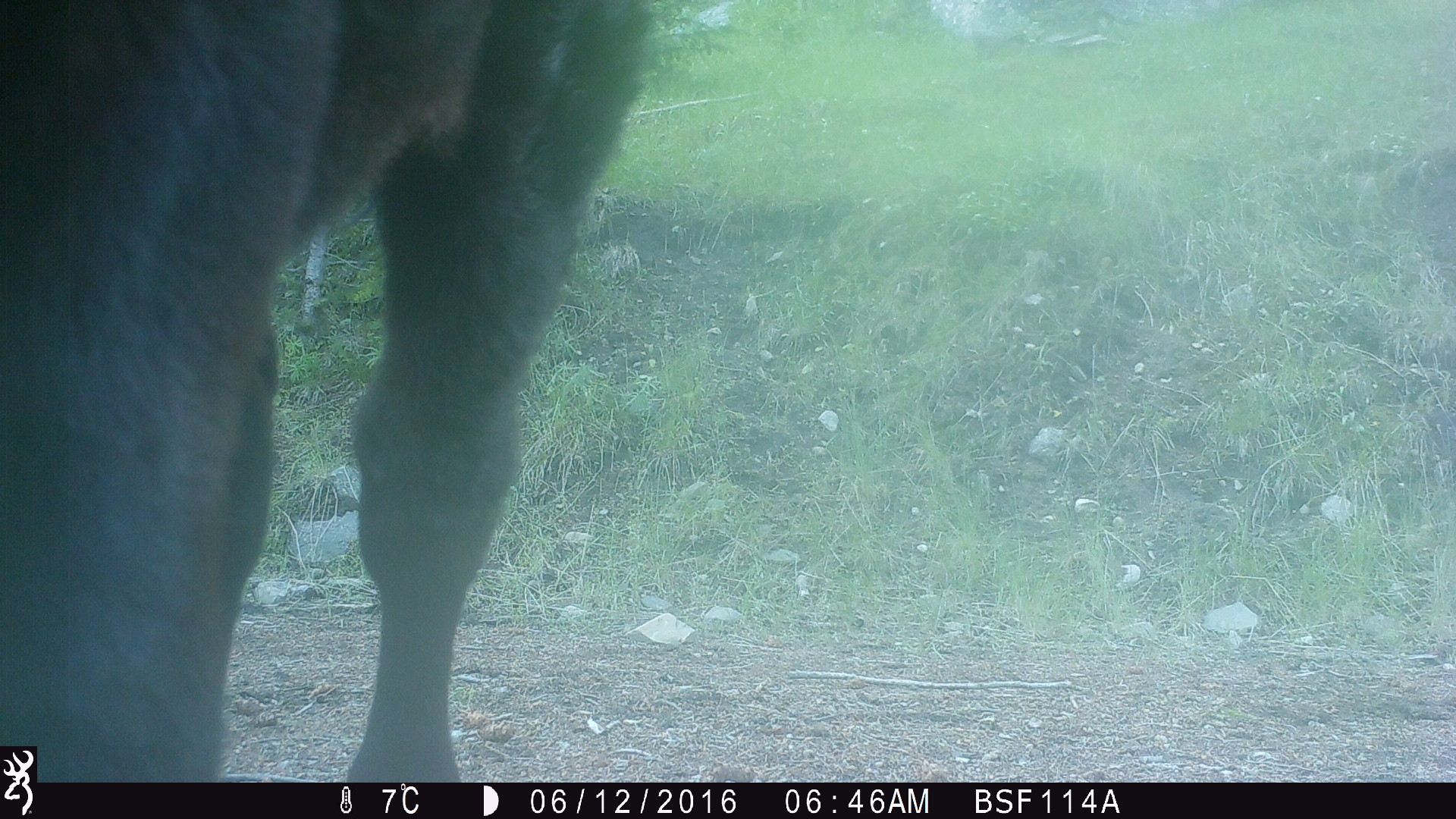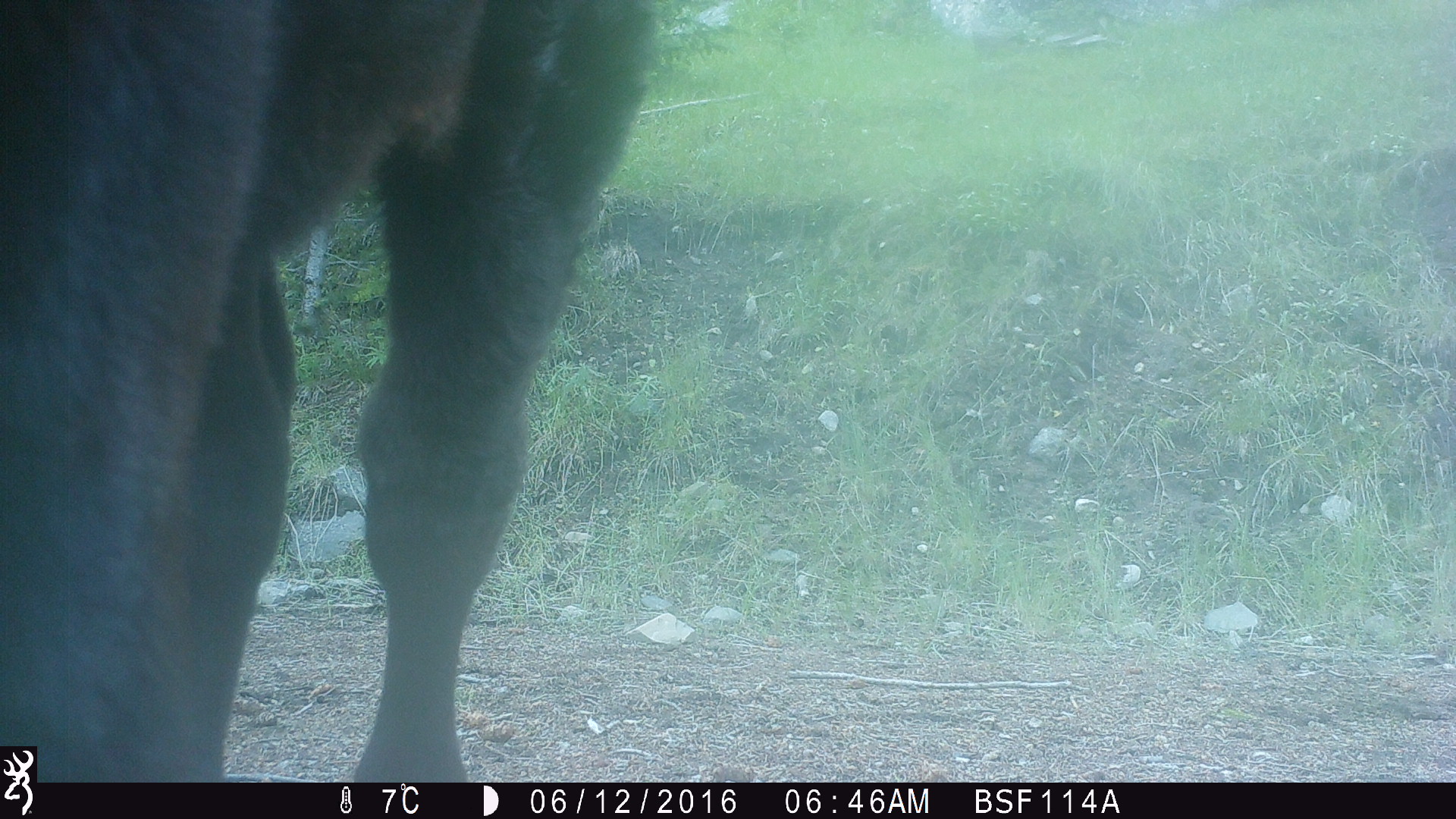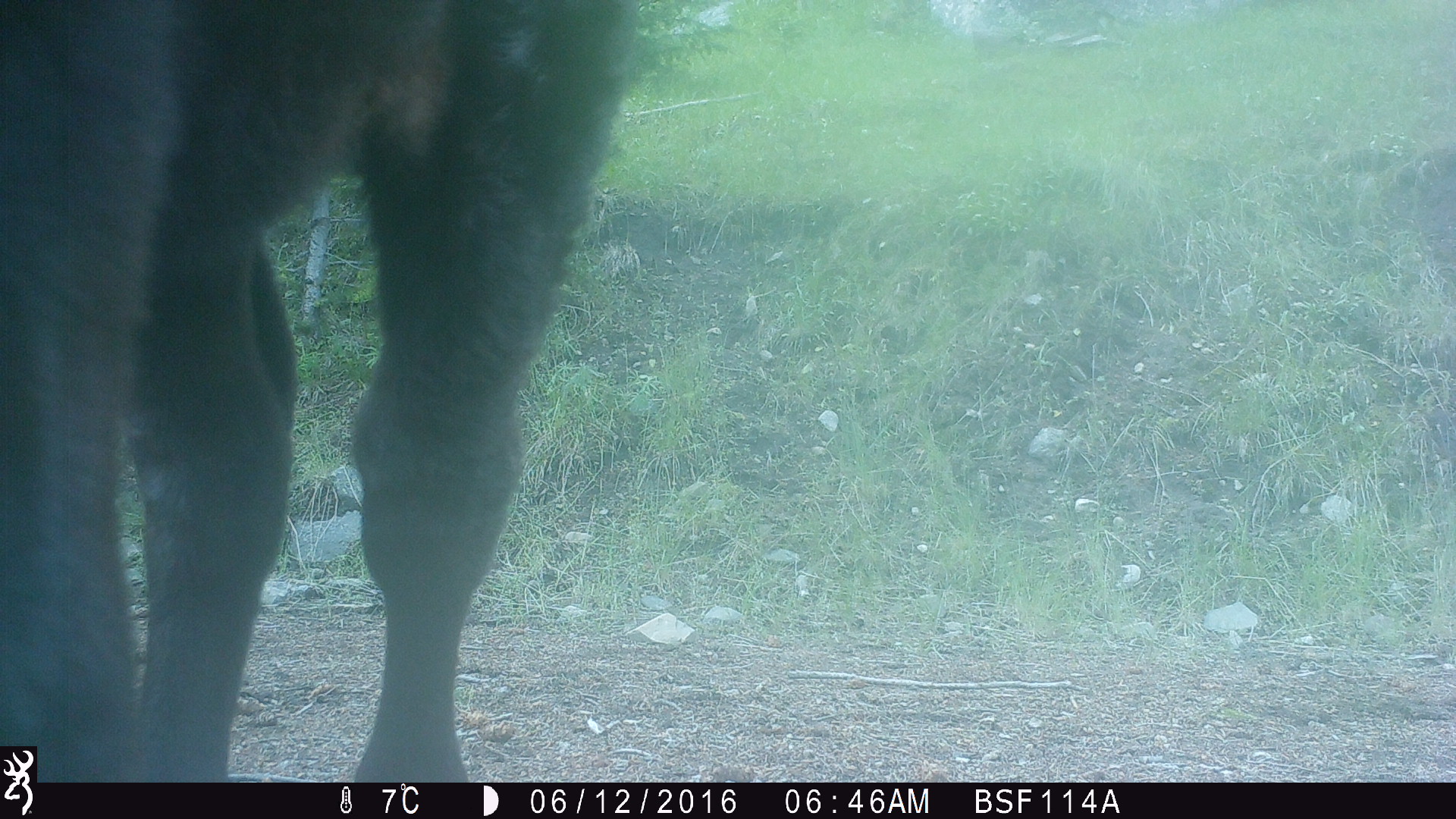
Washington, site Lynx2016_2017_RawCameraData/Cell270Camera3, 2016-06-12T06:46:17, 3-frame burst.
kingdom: Animalia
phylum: Chordata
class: Mammalia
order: Artiodactyla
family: Bovidae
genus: Bos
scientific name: Bos taurus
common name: domestic cattle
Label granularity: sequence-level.